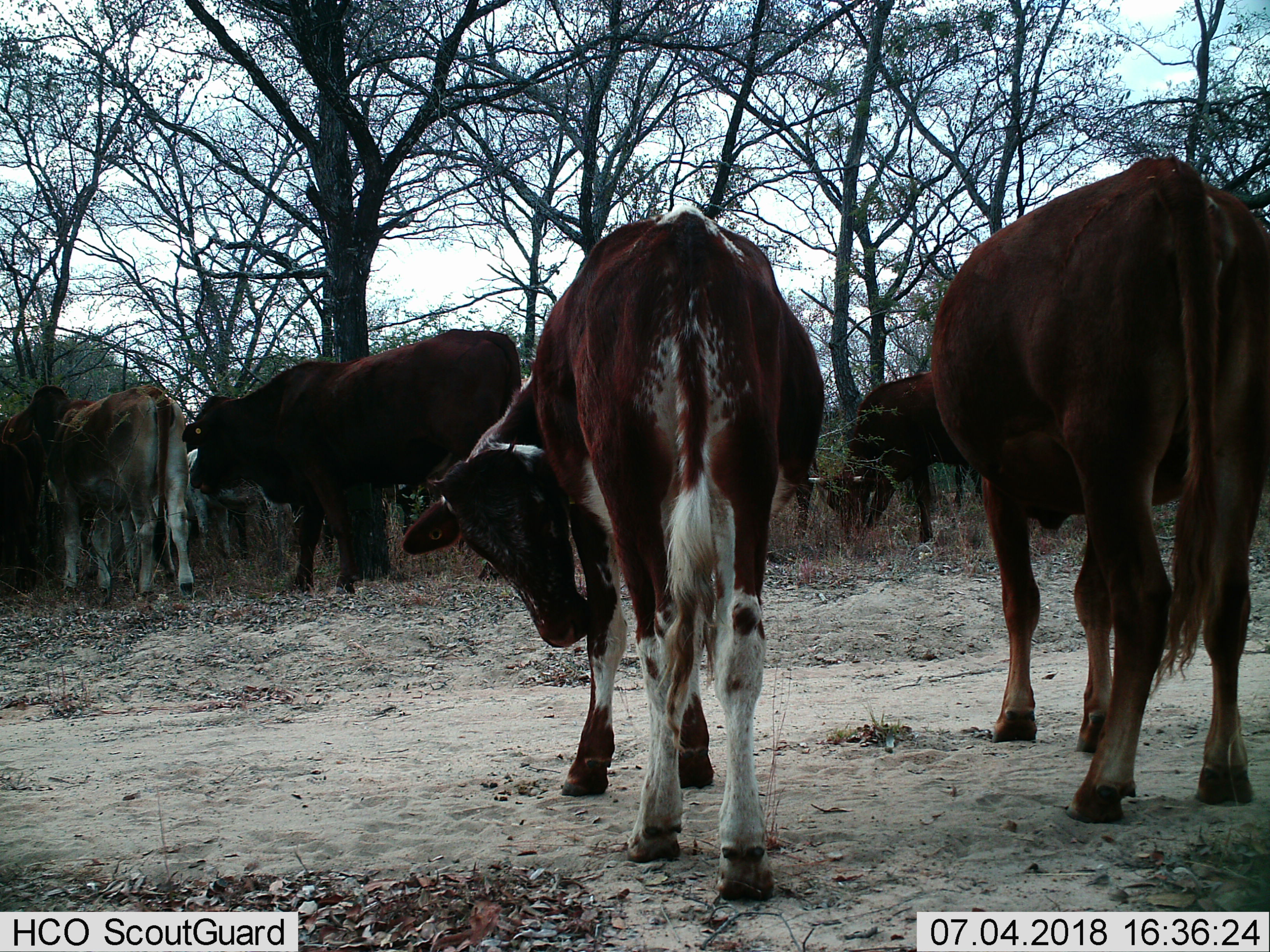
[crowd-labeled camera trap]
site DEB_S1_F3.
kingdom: Animalia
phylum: Chordata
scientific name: Vertebrata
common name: domestic animal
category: domesticanimal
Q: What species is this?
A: Domesticanimal (domestic animal) (Vertebrata).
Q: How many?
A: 8.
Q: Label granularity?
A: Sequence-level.